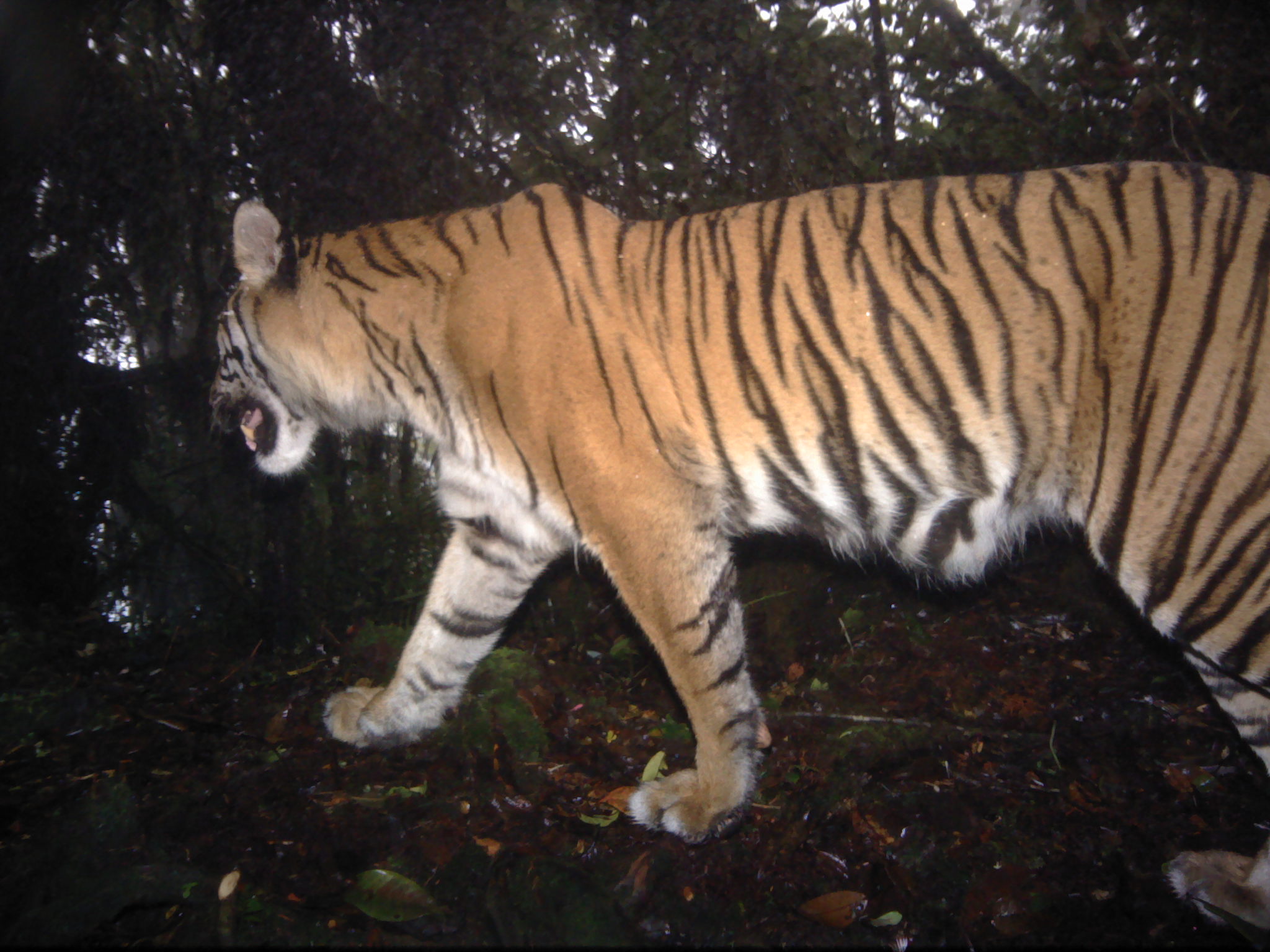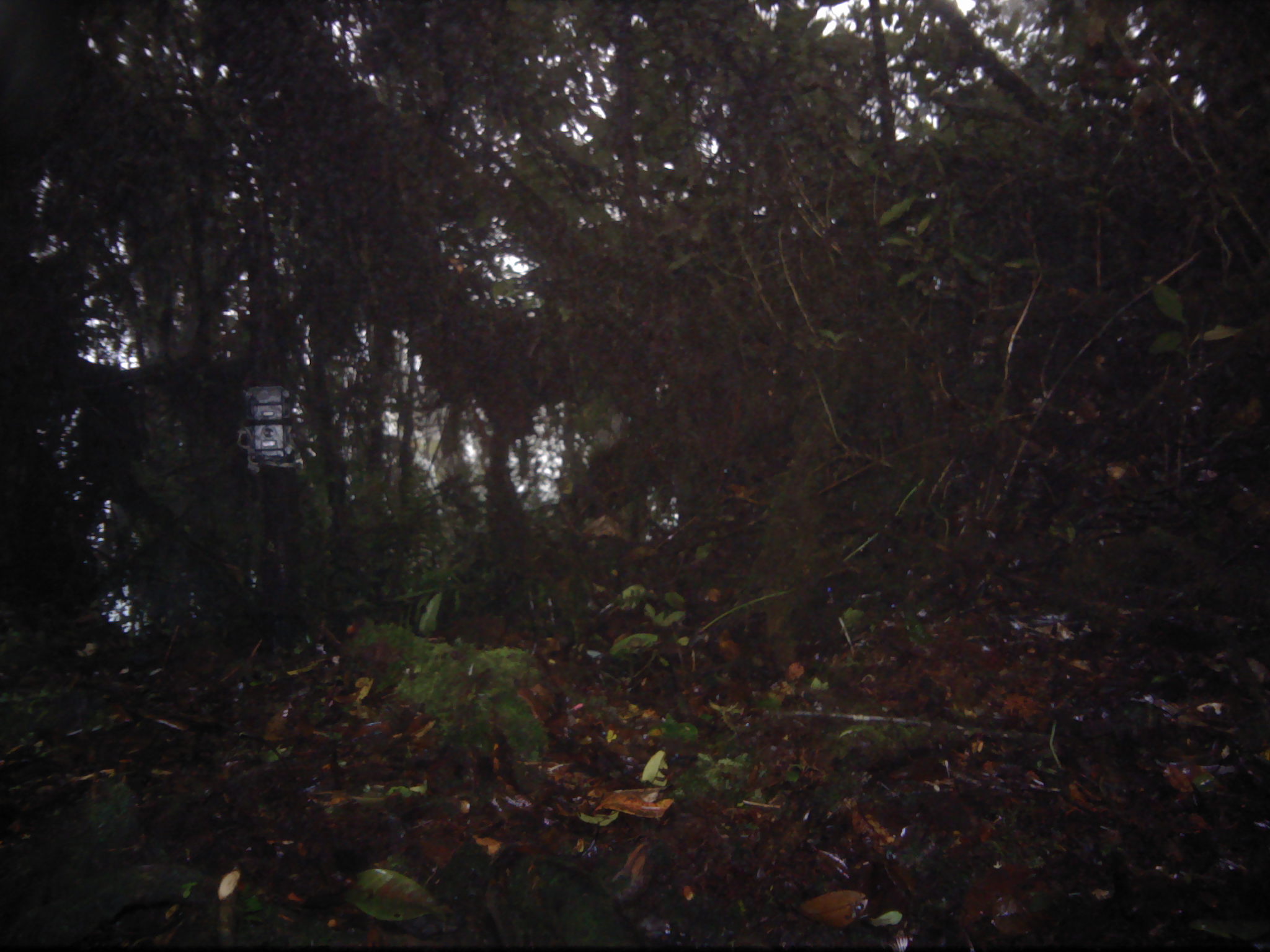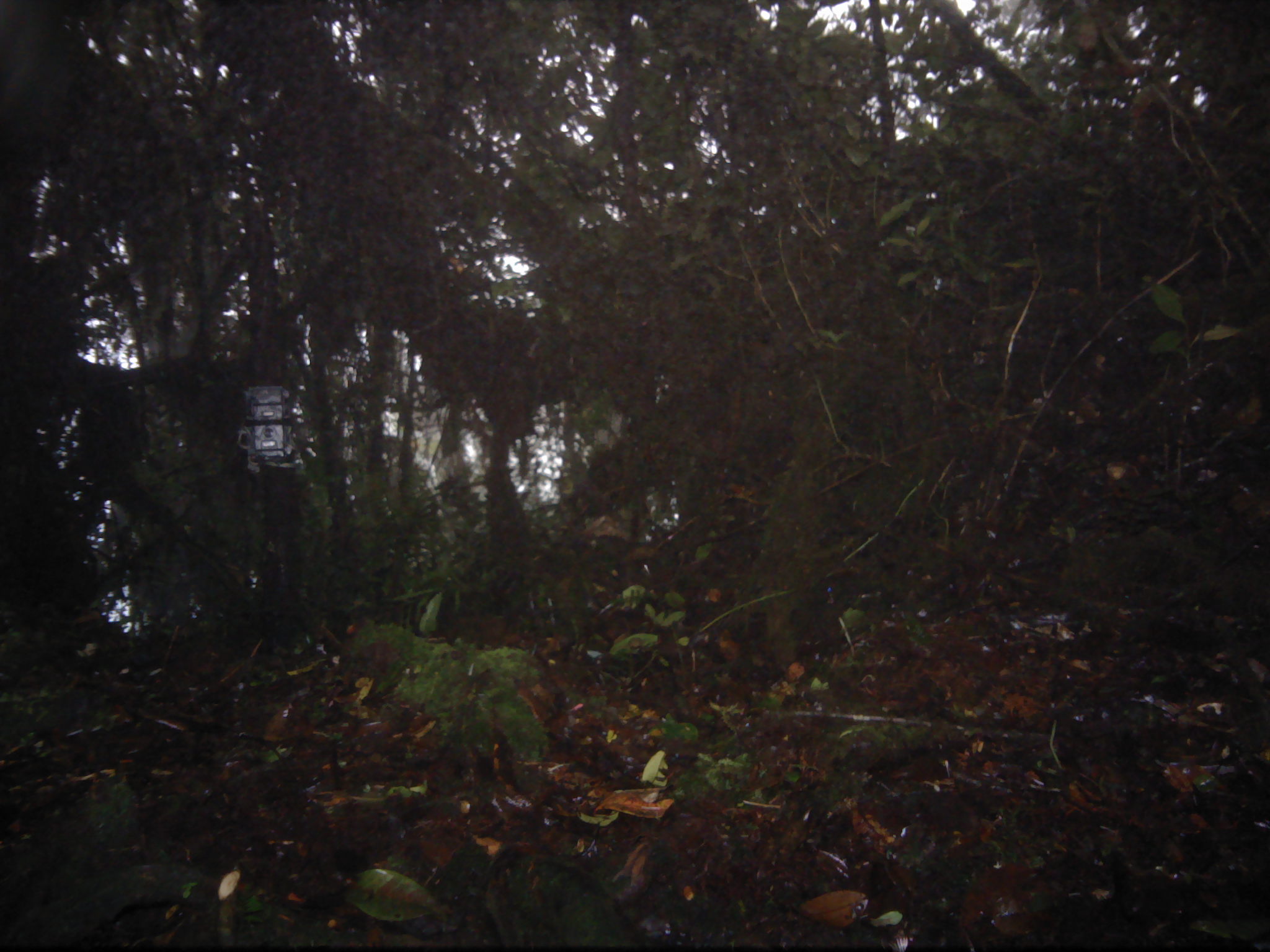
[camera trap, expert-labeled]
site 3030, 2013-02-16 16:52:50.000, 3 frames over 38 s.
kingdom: Animalia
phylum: Chordata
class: Mammalia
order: Carnivora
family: Felidae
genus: Panthera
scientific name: Panthera tigris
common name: tiger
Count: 1.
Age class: adult.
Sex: female.